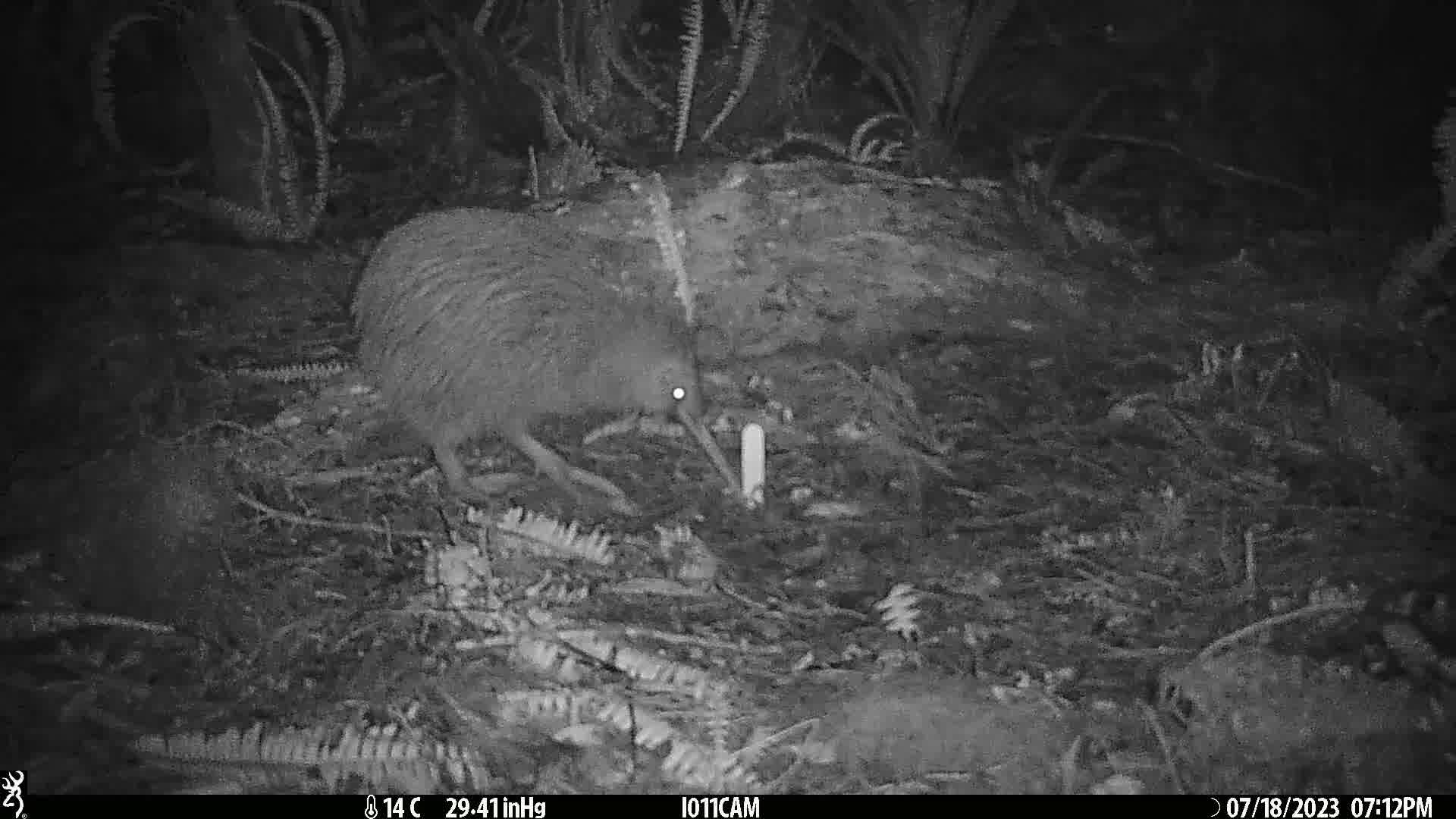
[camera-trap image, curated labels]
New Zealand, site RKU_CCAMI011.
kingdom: Animalia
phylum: Chordata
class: Aves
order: Apterygiformes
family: Apterygidae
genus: Apteryx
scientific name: Apteryx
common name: kiwi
Kiwi (Apteryx).